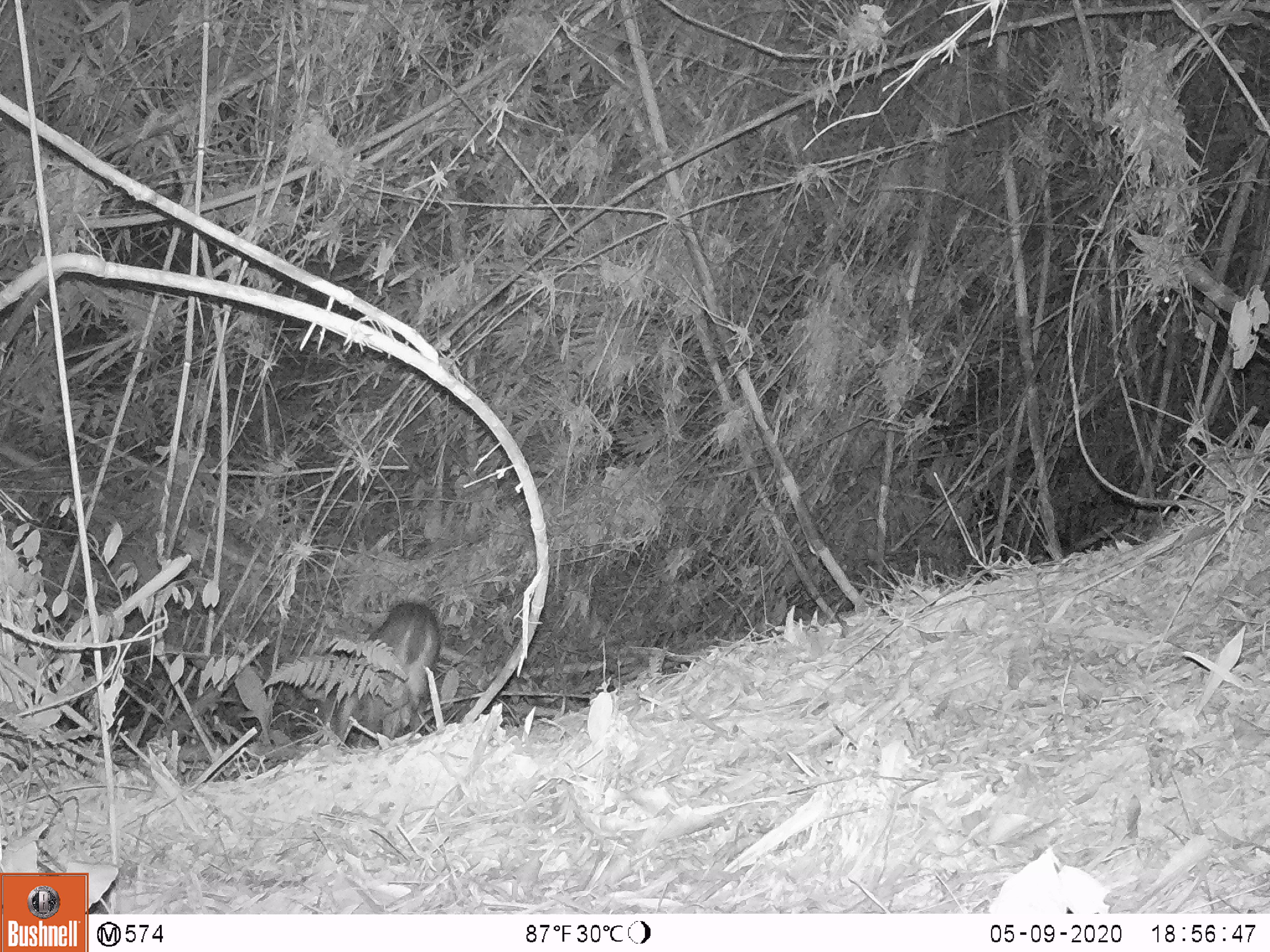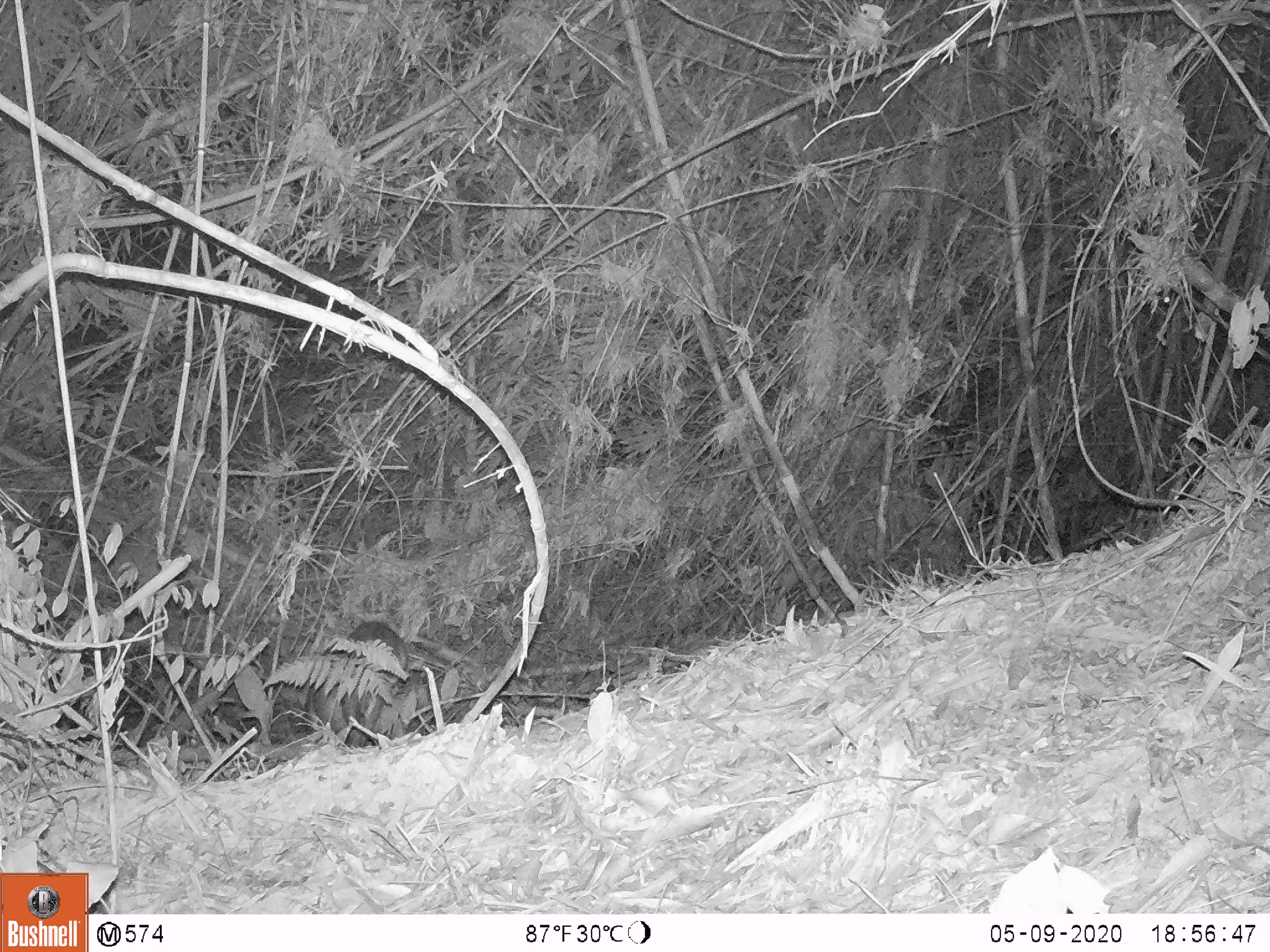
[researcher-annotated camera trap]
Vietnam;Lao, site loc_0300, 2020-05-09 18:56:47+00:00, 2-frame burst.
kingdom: Animalia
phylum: Chordata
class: Mammalia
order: Artiodactyla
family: Cervidae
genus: Muntiacus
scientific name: Muntiacus vuquangensis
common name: large-antlered muntjac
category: large antlered muntjac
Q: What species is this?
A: Large antlered muntjac (large-antlered muntjac) (Muntiacus vuquangensis).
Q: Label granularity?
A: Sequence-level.